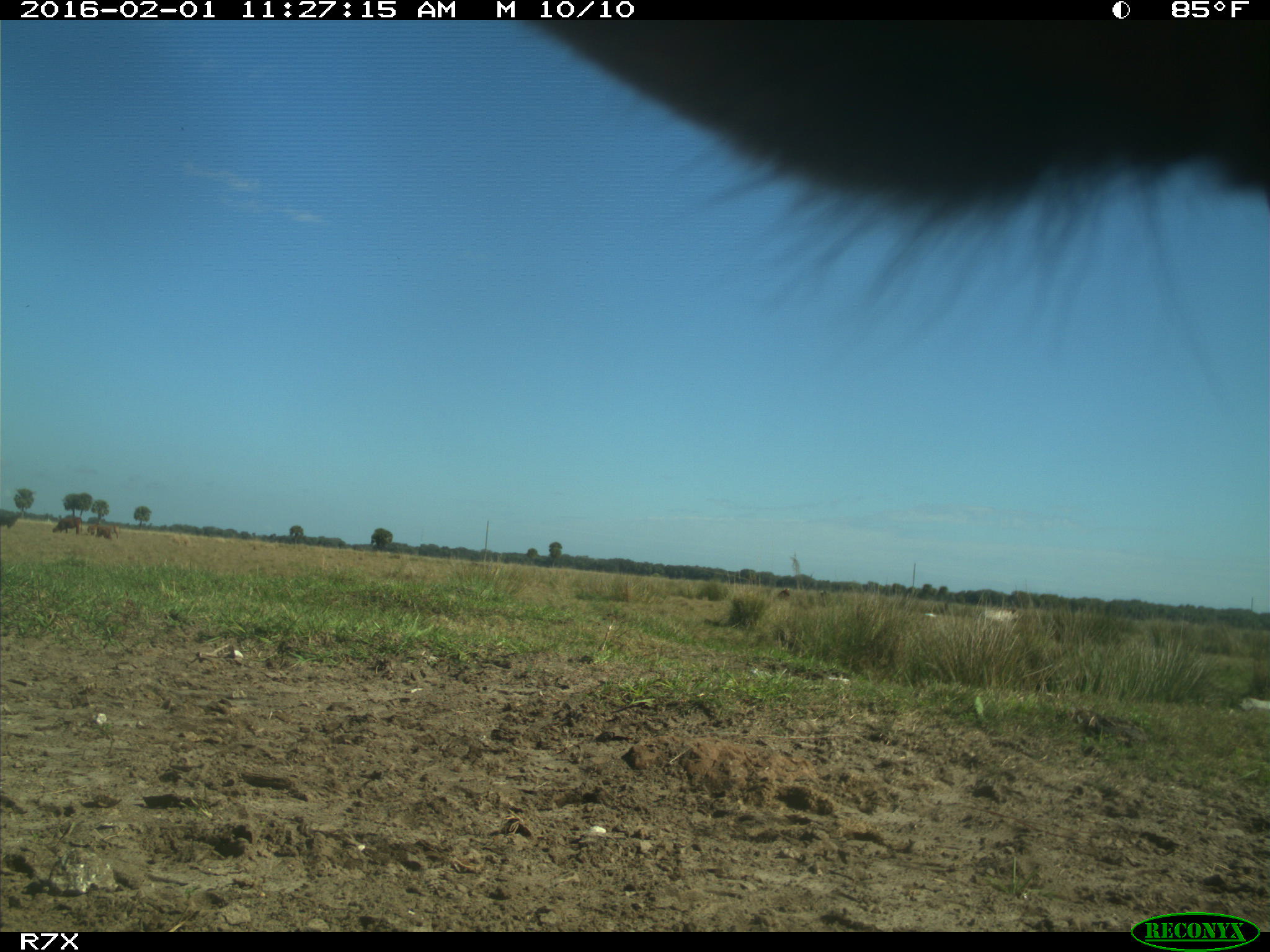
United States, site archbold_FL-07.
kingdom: Animalia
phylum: Chordata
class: Mammalia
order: Artiodactyla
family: Bovidae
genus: Bos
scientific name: Bos taurus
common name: domestic cow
Bos taurus (domestic cow).